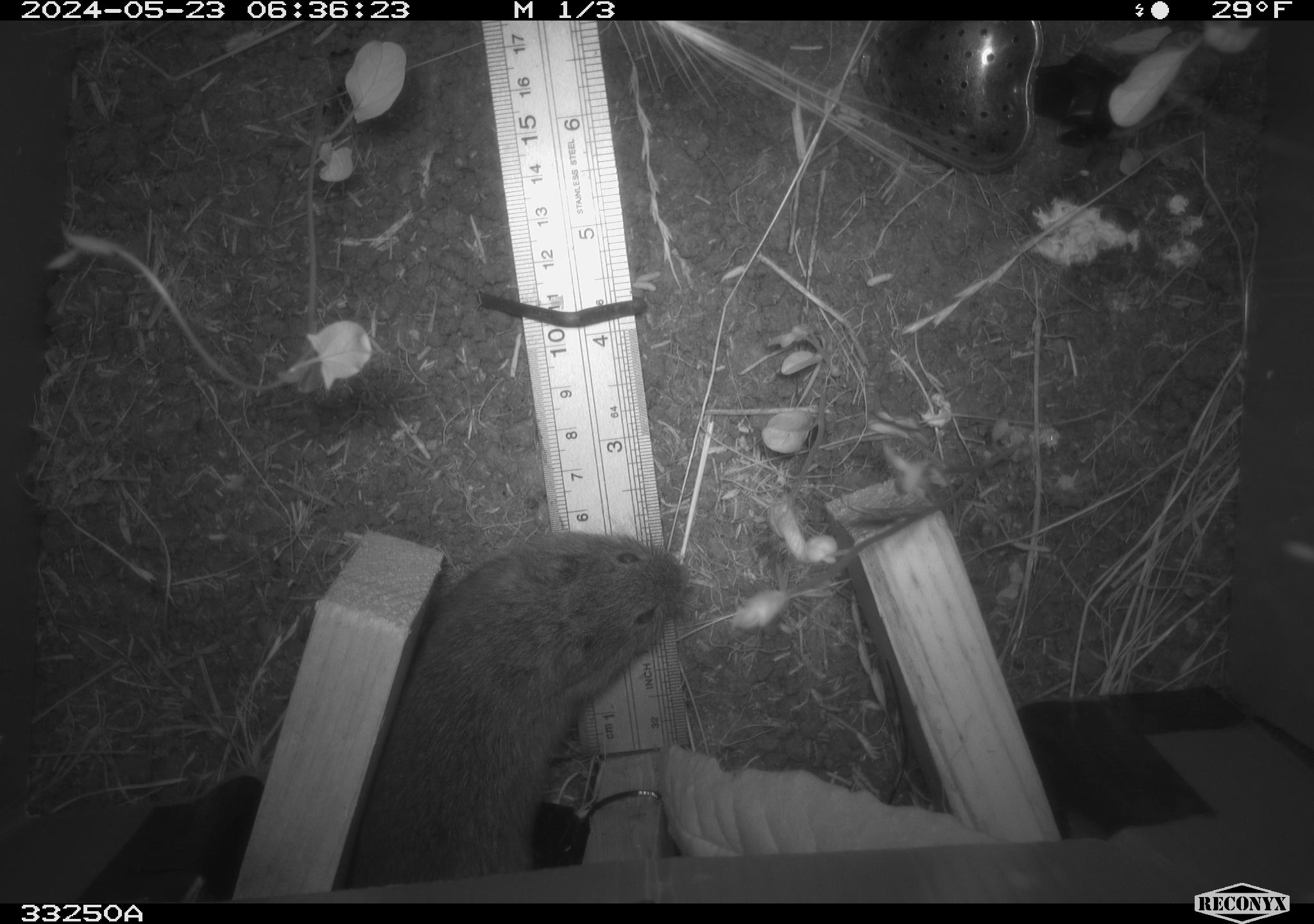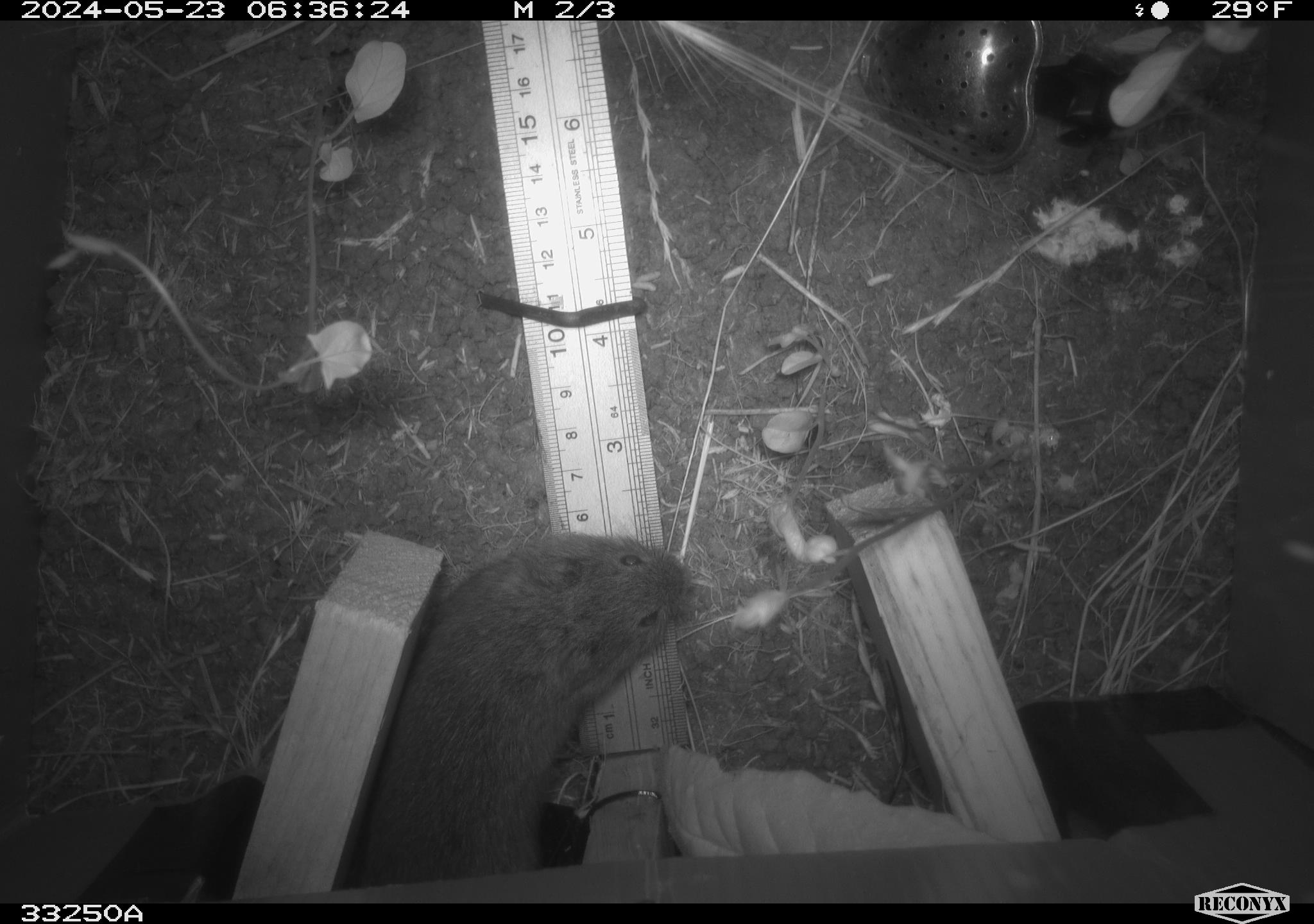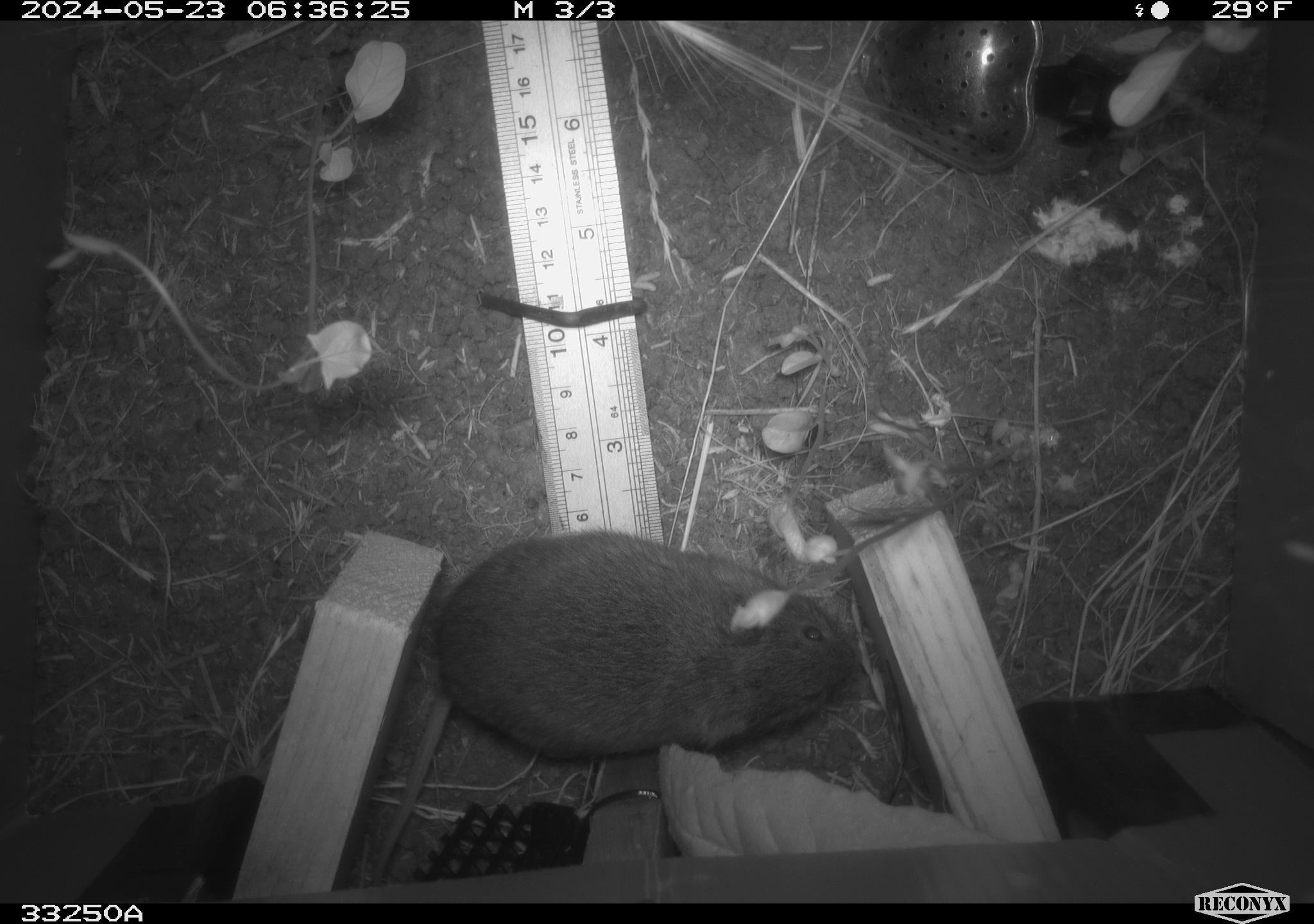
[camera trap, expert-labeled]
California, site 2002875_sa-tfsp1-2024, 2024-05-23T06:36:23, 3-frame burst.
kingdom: Animalia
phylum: Chordata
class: Mammalia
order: Rodentia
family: Cricetidae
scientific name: Arvicolinae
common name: voles, lemmings, and muskrats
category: arvicolinae subfamily